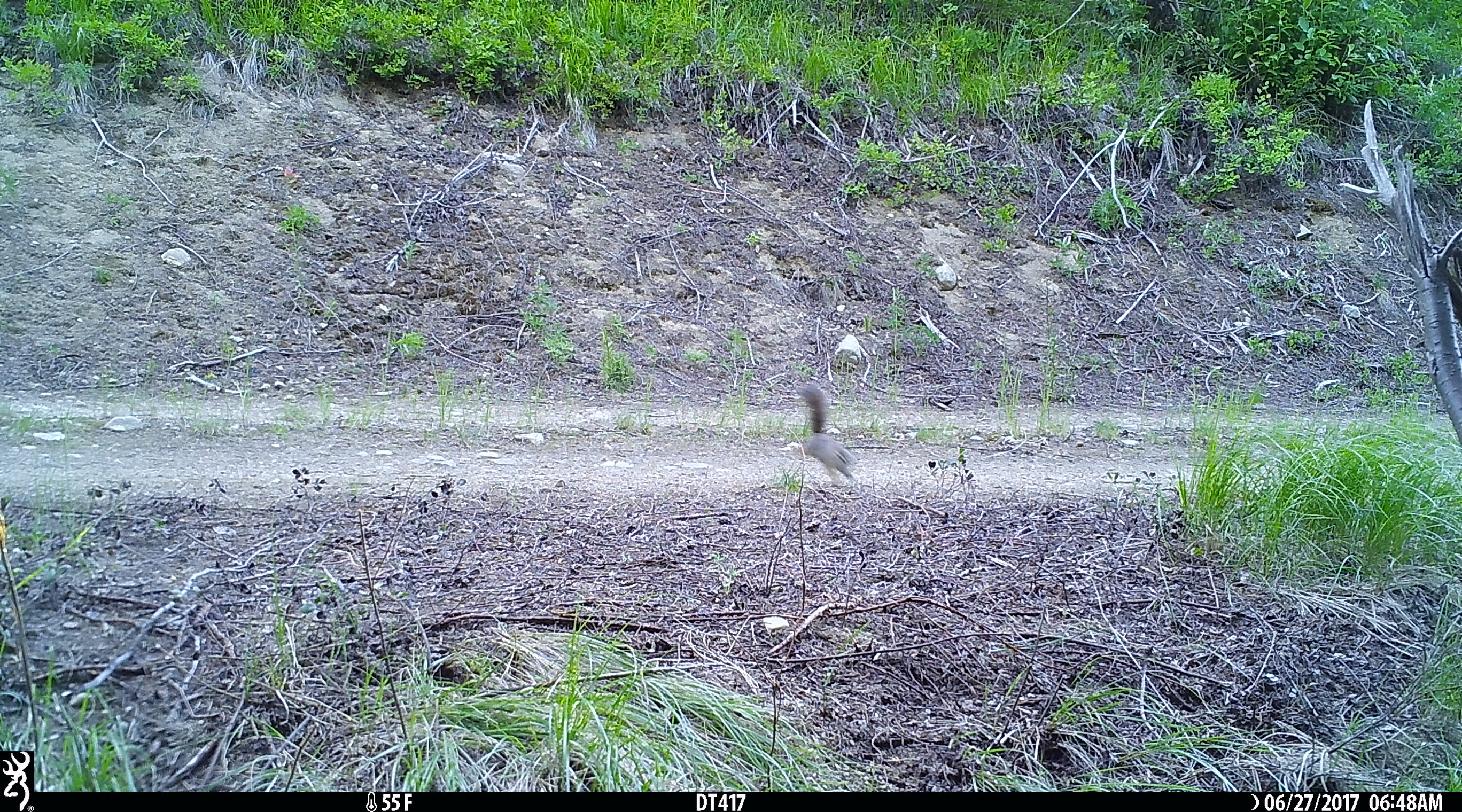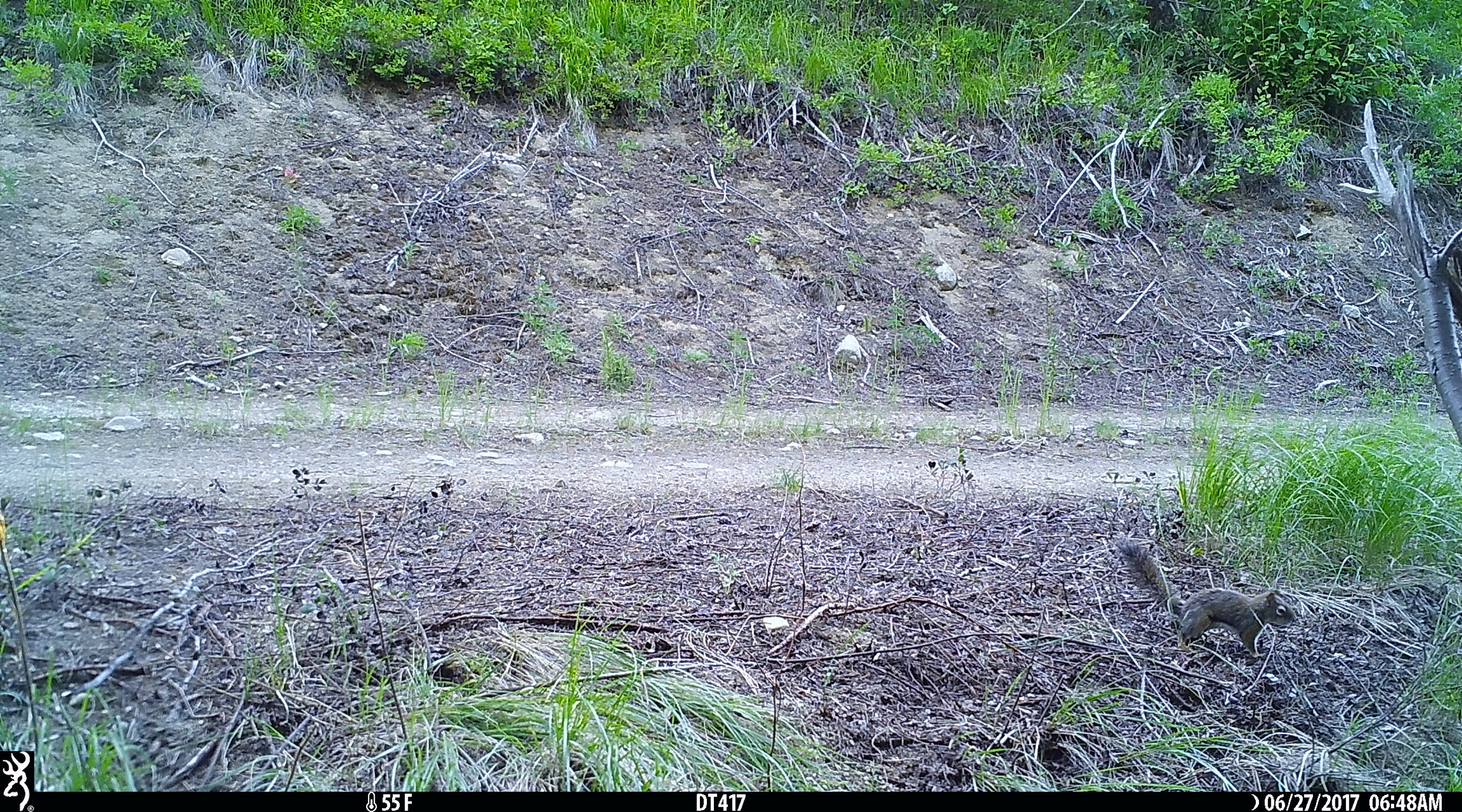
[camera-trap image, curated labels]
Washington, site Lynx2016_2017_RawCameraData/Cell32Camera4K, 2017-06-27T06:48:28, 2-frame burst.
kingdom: Animalia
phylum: Chordata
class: Mammalia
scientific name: Mammalia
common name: small mammal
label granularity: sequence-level